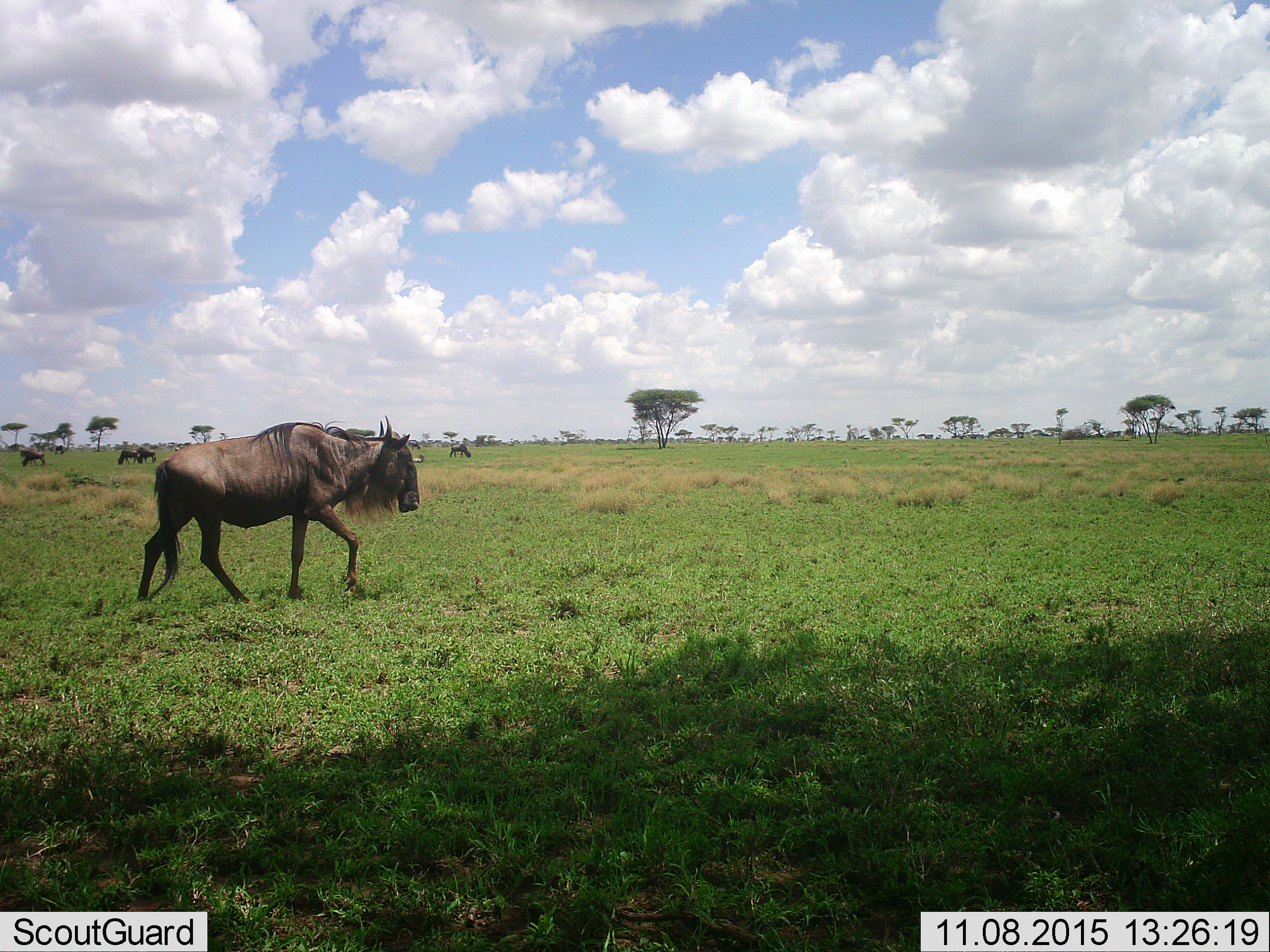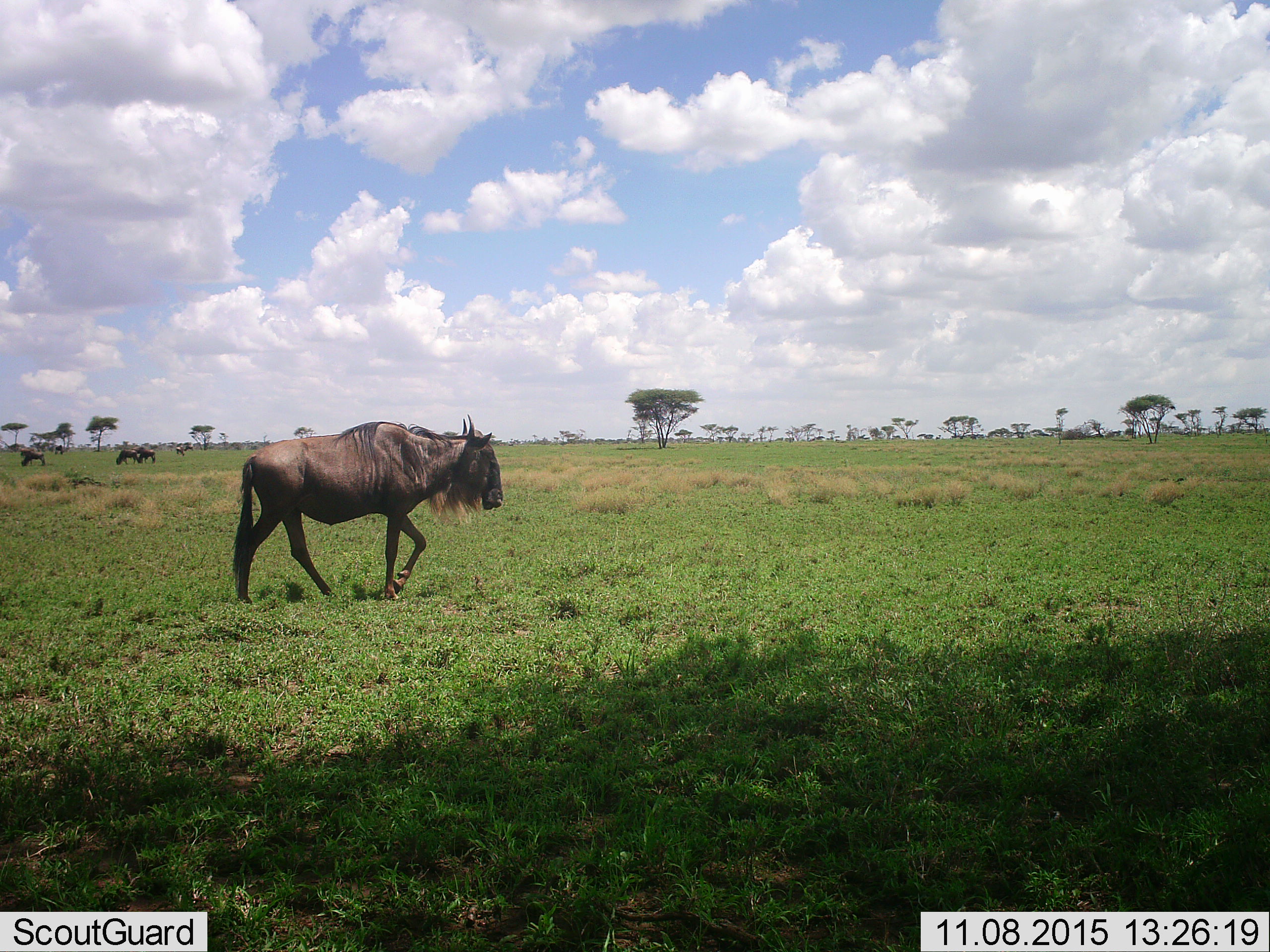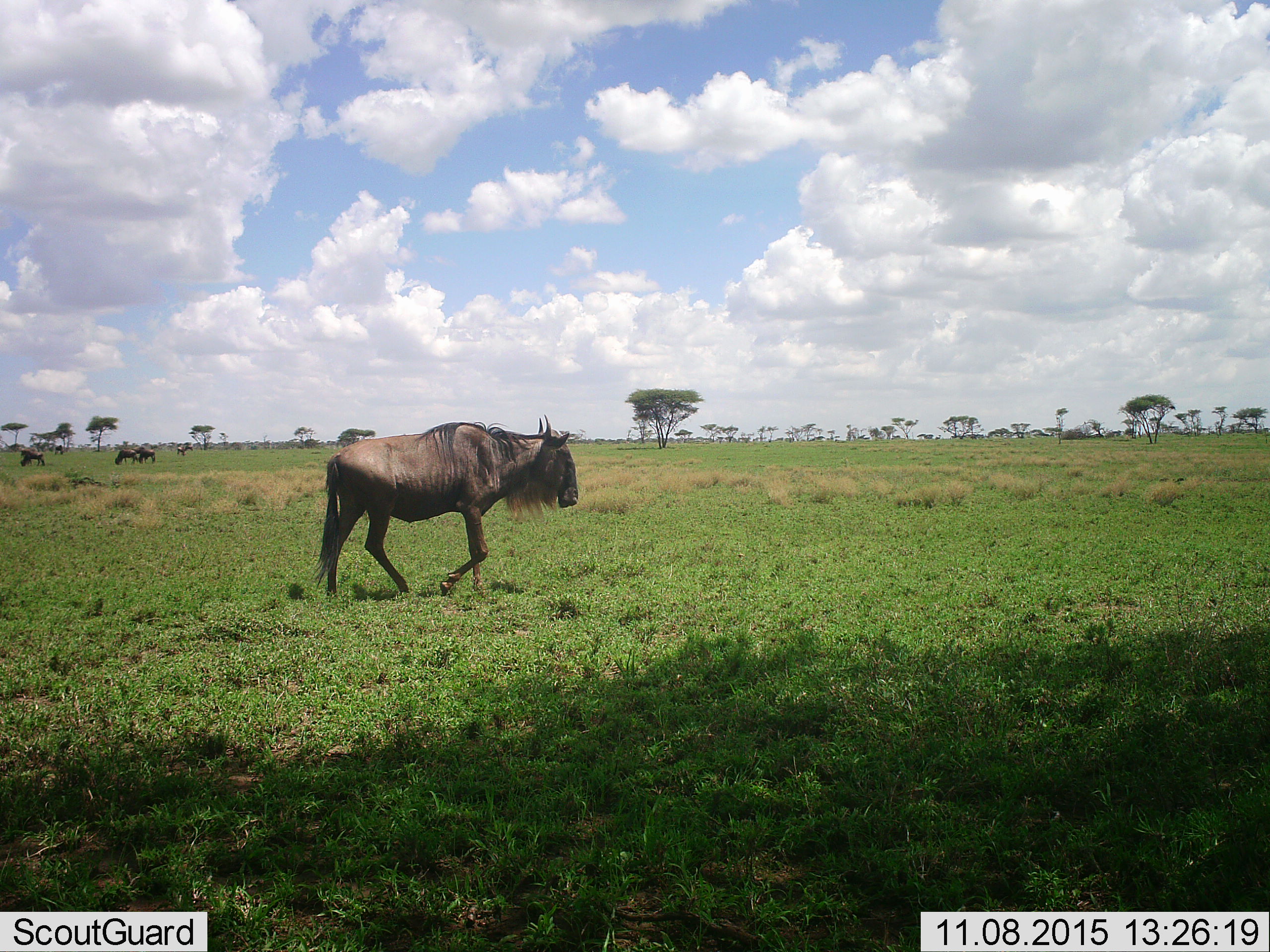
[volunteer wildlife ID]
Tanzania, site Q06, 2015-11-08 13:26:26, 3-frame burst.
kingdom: Animalia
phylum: Chordata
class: Mammalia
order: Artiodactyla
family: Bovidae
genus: Connochaetes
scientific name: Connochaetes taurinus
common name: blue wildebeest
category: wildebeest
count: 7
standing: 89%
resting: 22%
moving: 89%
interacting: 11%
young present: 0%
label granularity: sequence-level